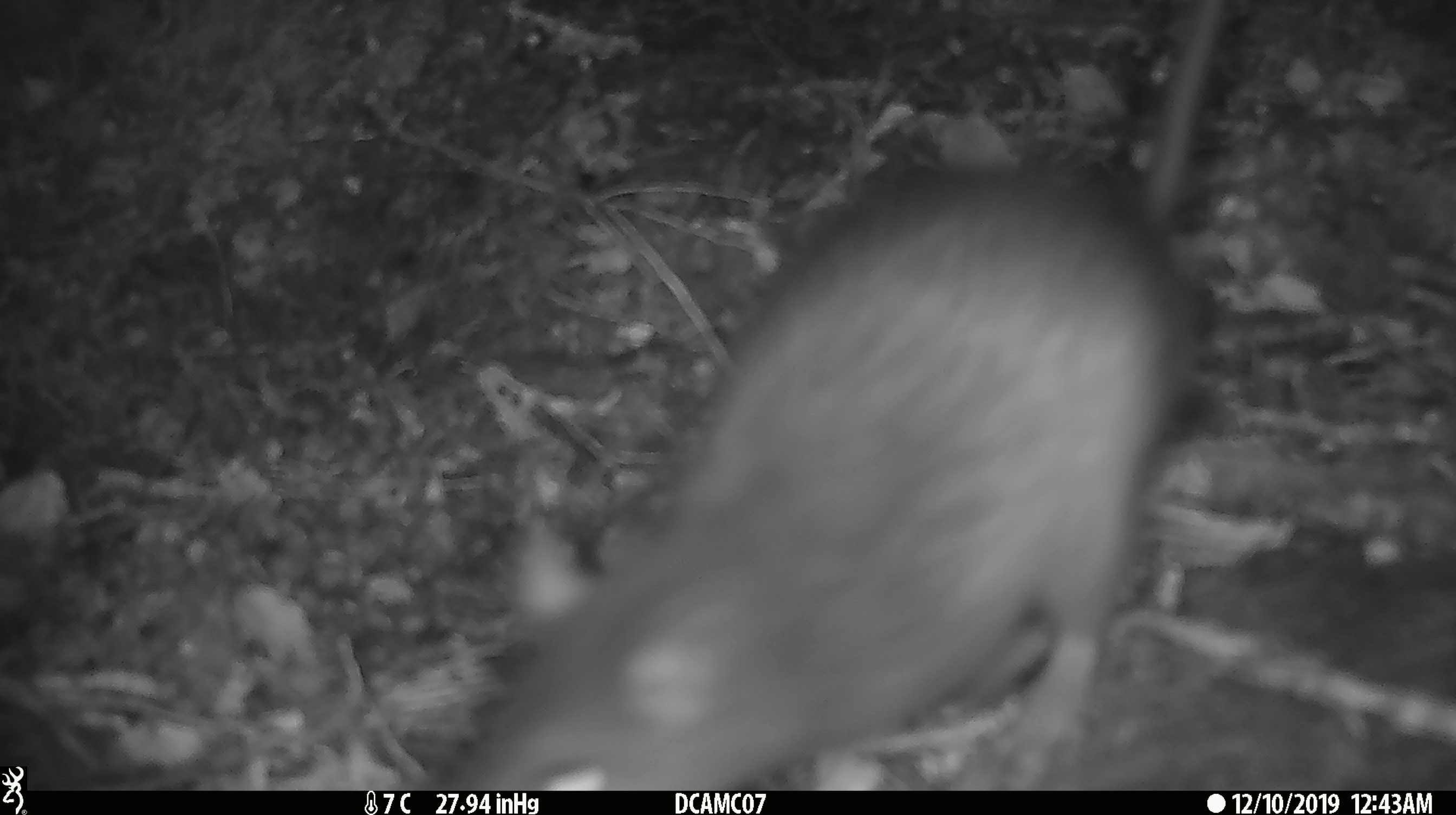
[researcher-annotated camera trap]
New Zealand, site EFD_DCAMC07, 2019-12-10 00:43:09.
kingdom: Animalia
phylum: Chordata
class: Mammalia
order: Rodentia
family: Muridae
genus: Rattus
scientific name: Rattus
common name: rat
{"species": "rat (Rattus)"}